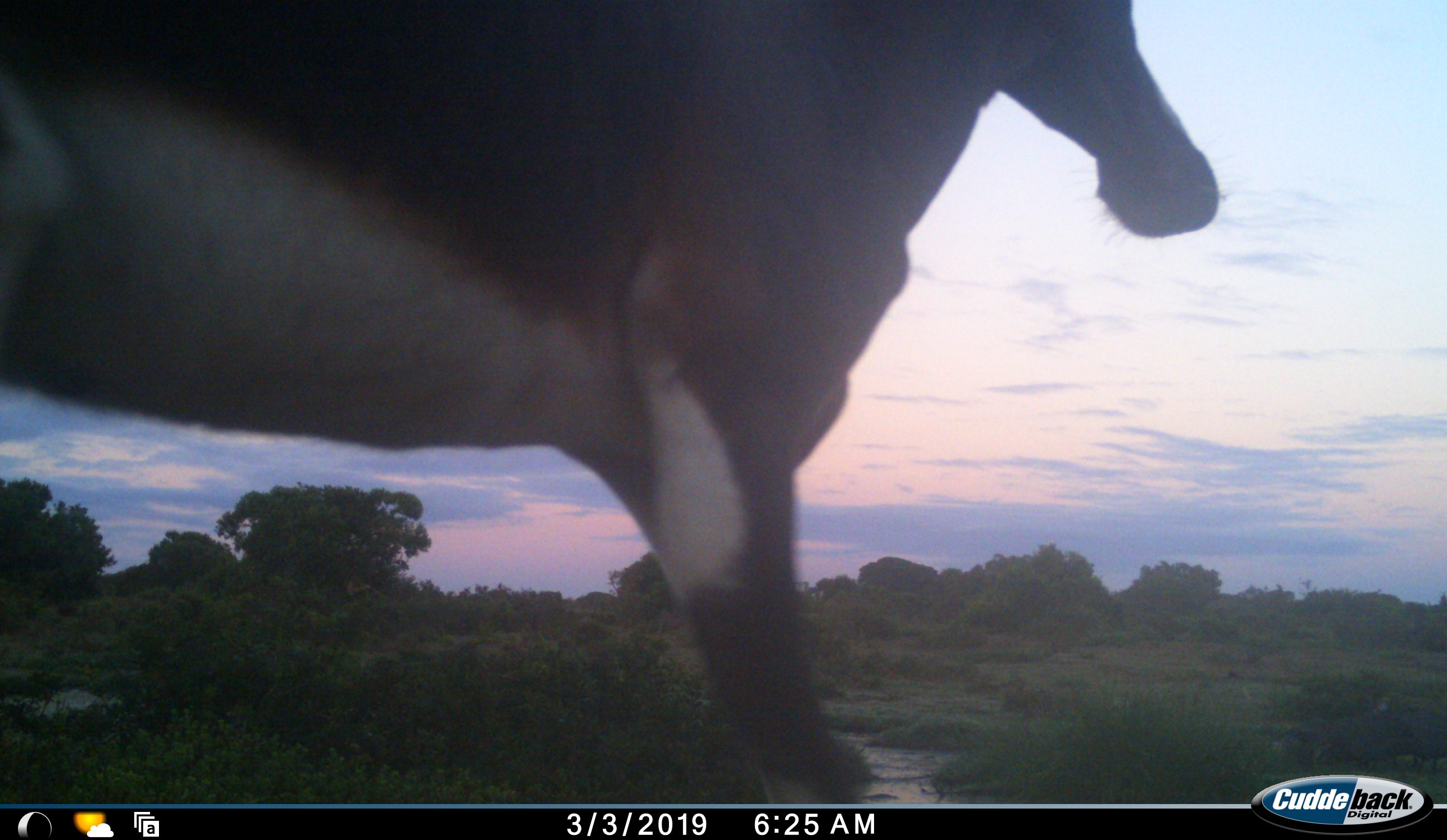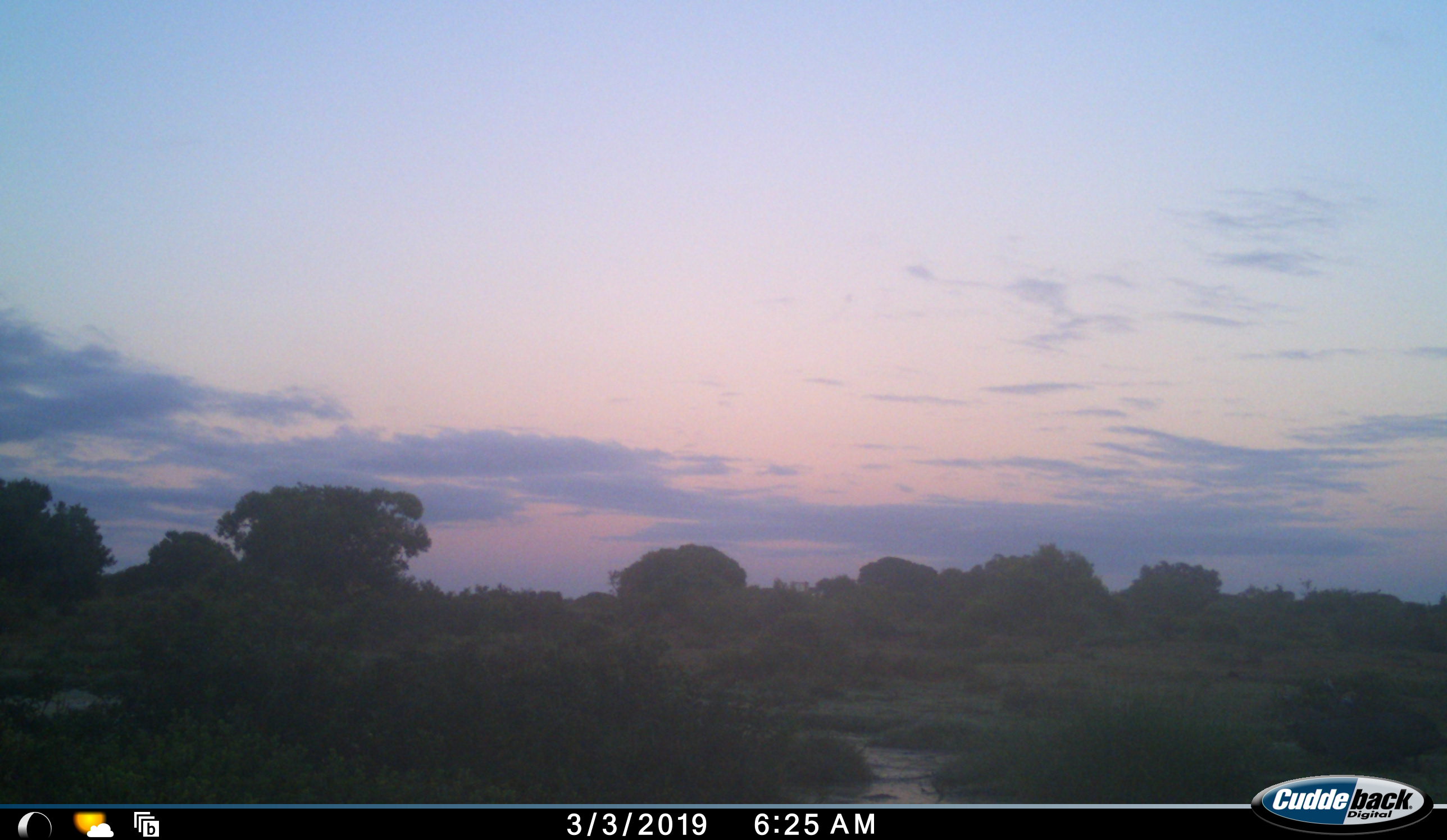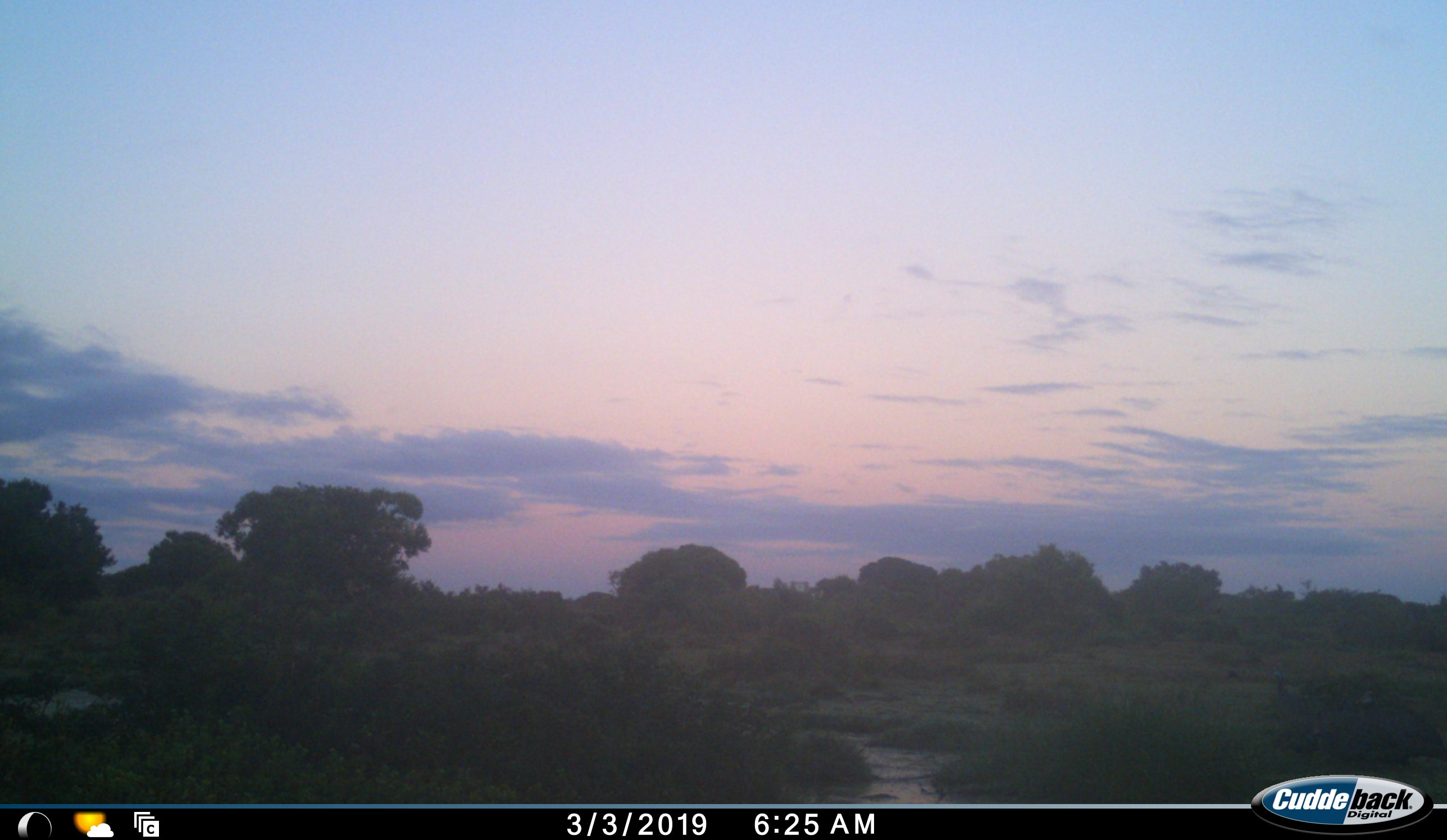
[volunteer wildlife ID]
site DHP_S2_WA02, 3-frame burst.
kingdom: Animalia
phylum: Chordata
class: Mammalia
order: Artiodactyla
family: Bovidae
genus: Damaliscus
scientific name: Damaliscus pygargus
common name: bontebok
Bontebok (Damaliscus pygargus), count 1. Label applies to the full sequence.